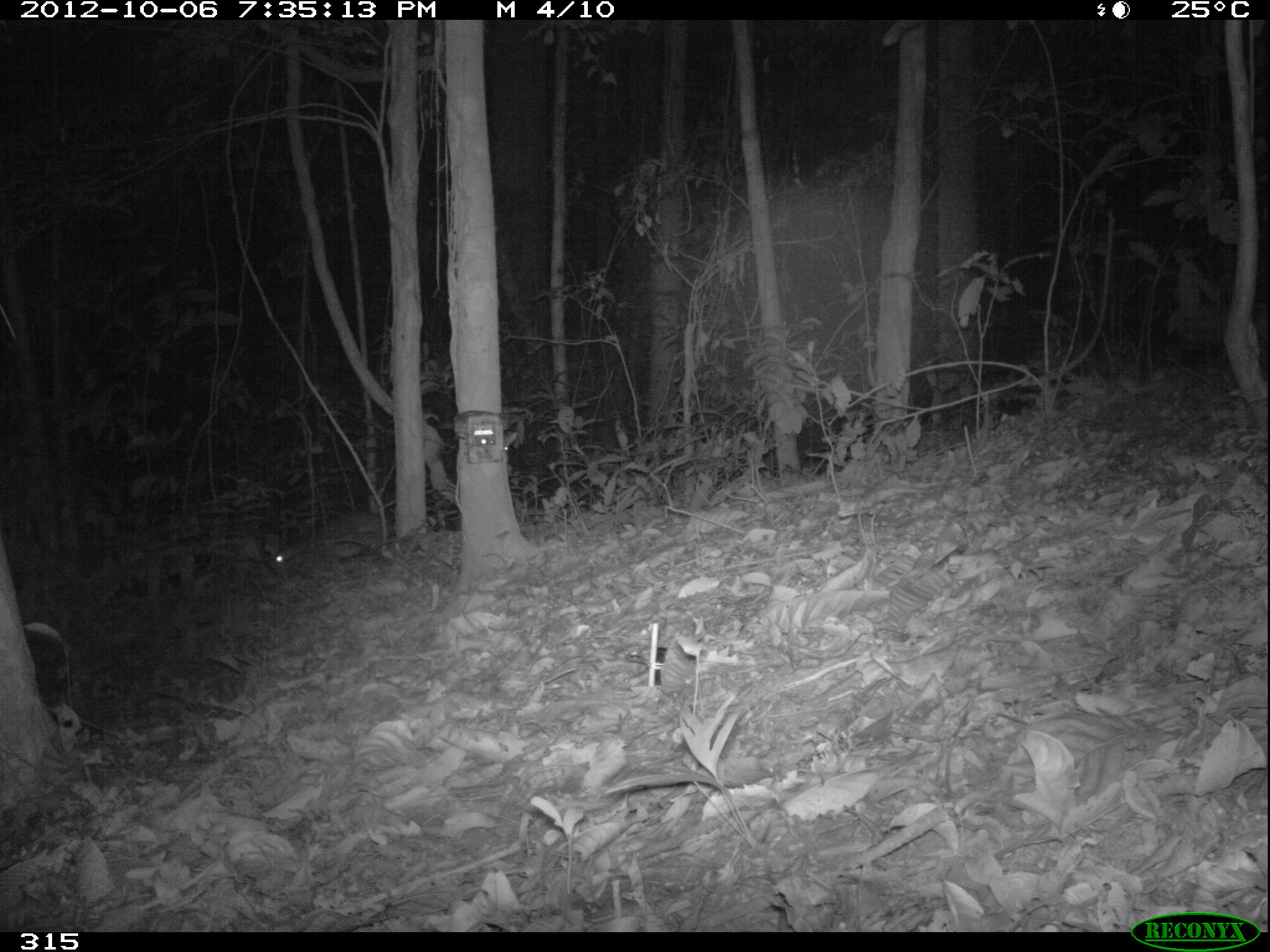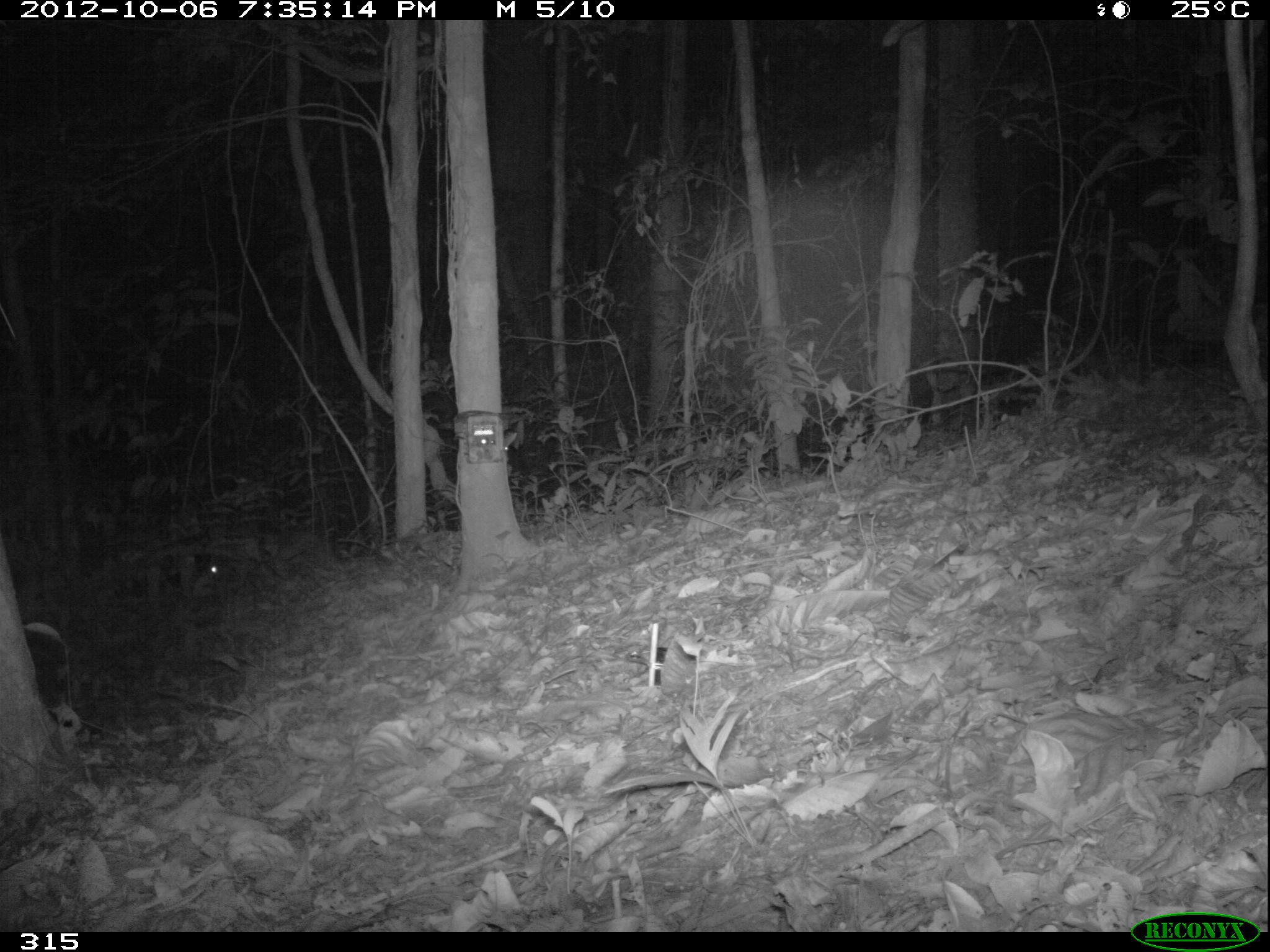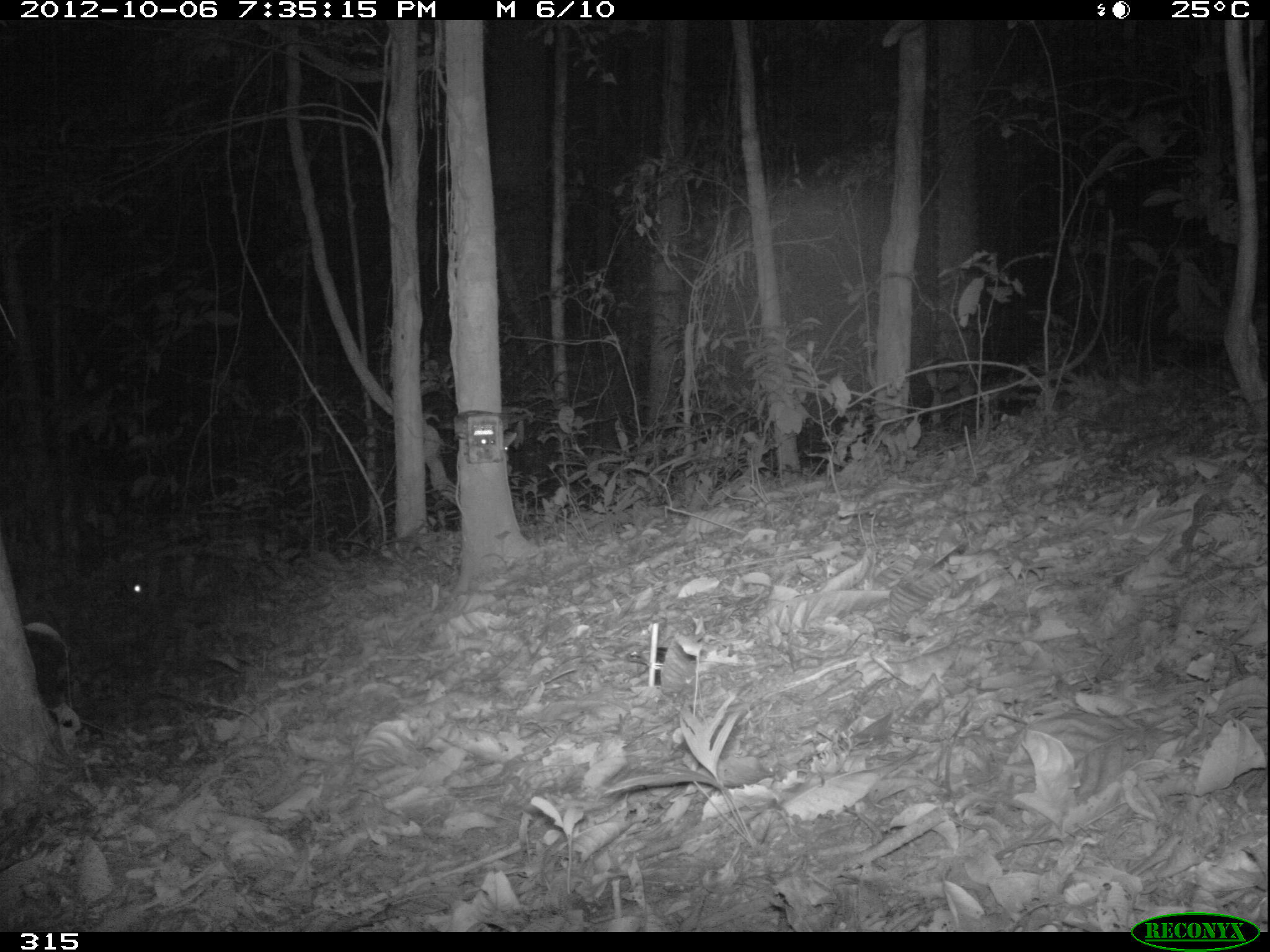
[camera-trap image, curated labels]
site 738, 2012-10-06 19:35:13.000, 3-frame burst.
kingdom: Animalia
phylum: Chordata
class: Mammalia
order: Rodentia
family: Cuniculidae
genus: Cuniculus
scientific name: Cuniculus paca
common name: spotted paca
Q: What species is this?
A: Cuniculus paca (spotted paca).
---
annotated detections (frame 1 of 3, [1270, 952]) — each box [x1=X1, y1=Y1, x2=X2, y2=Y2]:
cuniculus paca: [x1=276, y1=510, x2=384, y2=569]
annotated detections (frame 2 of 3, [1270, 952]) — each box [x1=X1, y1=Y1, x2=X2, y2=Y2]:
cuniculus paca: [x1=208, y1=528, x2=319, y2=576]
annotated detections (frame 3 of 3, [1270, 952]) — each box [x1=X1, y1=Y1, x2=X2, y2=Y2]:
cuniculus paca: [x1=132, y1=560, x2=226, y2=596]